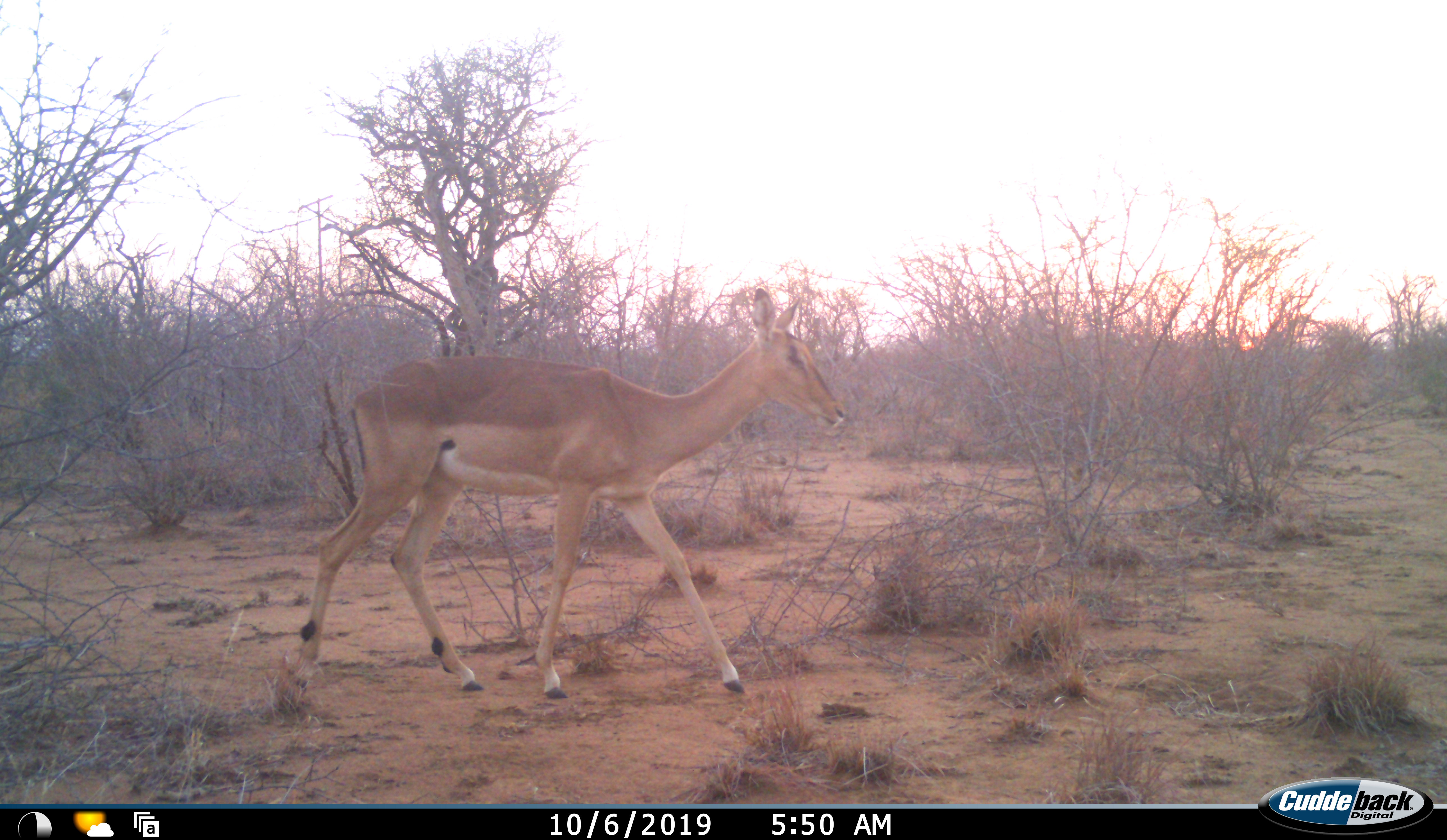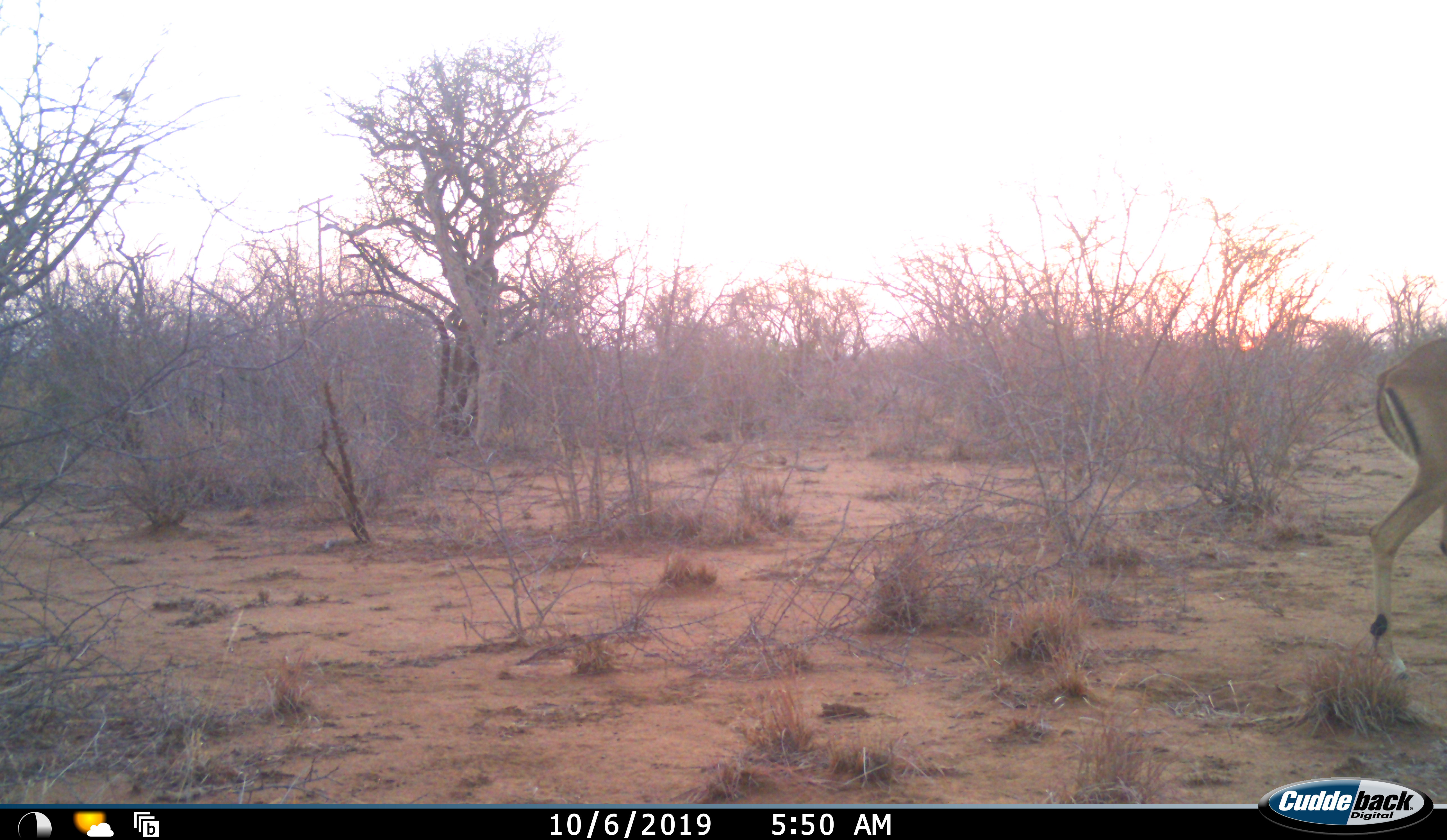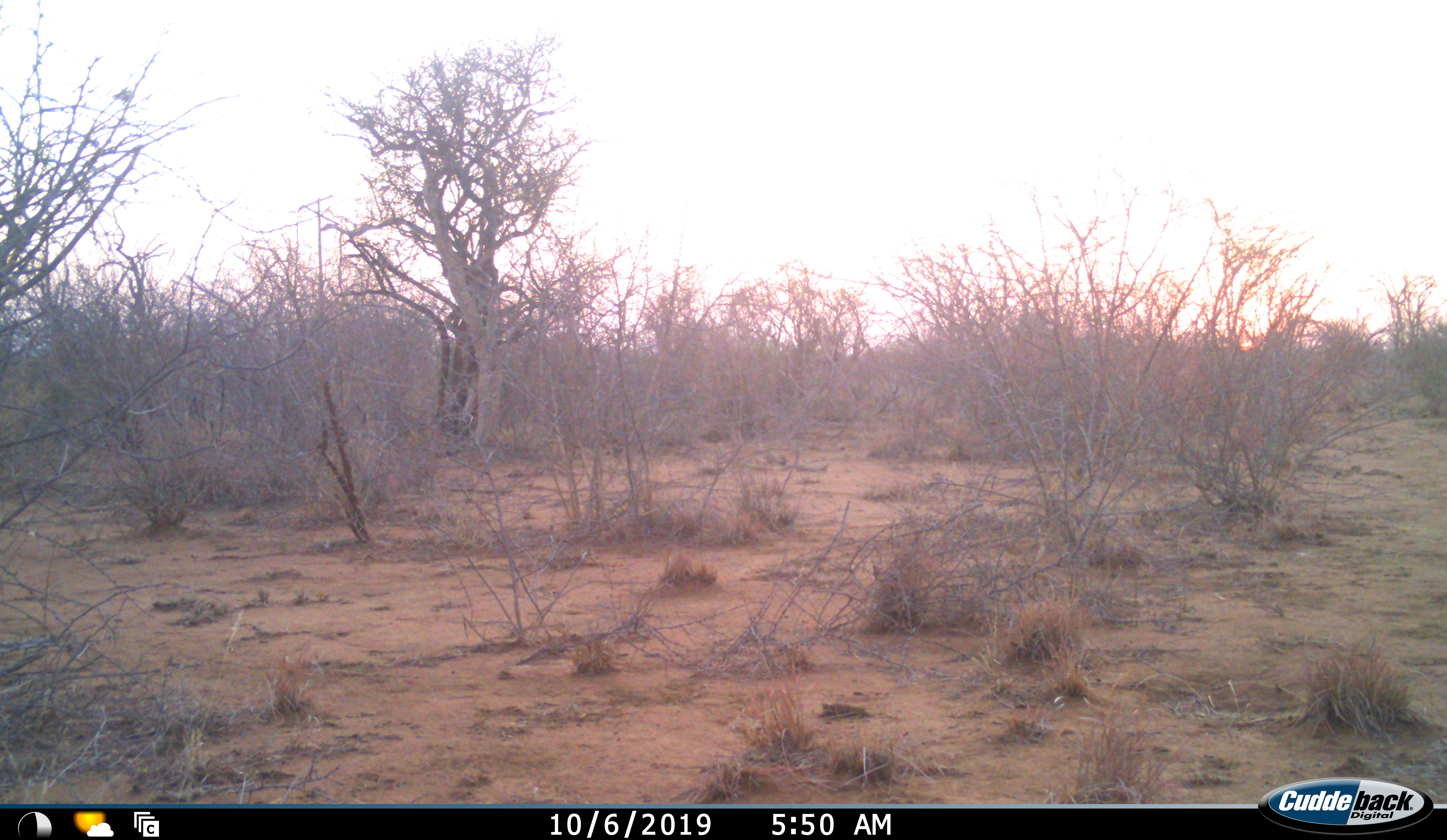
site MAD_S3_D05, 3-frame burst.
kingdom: Animalia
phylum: Chordata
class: Mammalia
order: Artiodactyla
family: Bovidae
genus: Aepyceros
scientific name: Aepyceros melampus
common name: impala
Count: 1.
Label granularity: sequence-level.